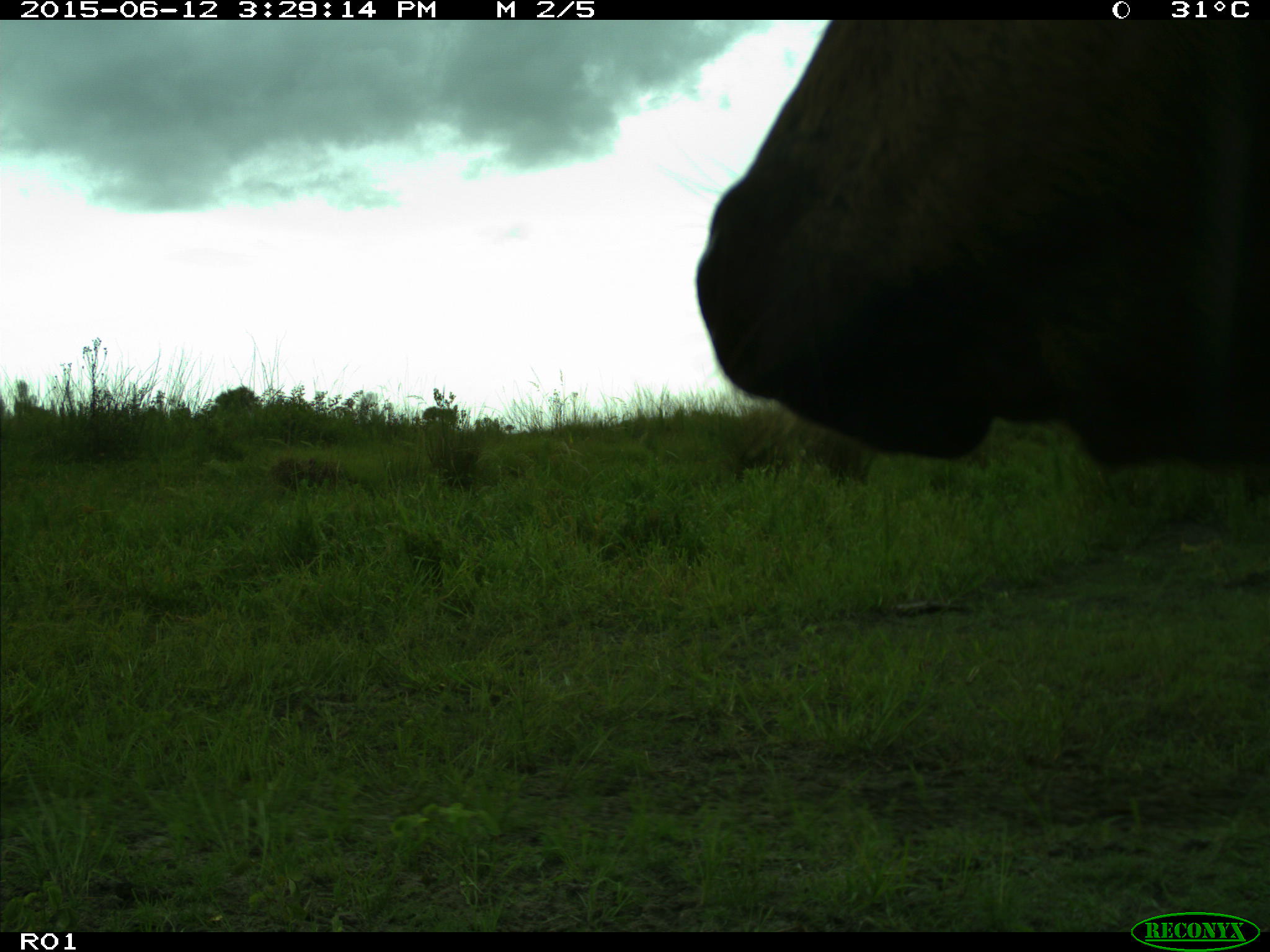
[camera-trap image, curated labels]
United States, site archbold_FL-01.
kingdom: Animalia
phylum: Chordata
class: Mammalia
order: Artiodactyla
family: Bovidae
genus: Bos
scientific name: Bos taurus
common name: domestic cow